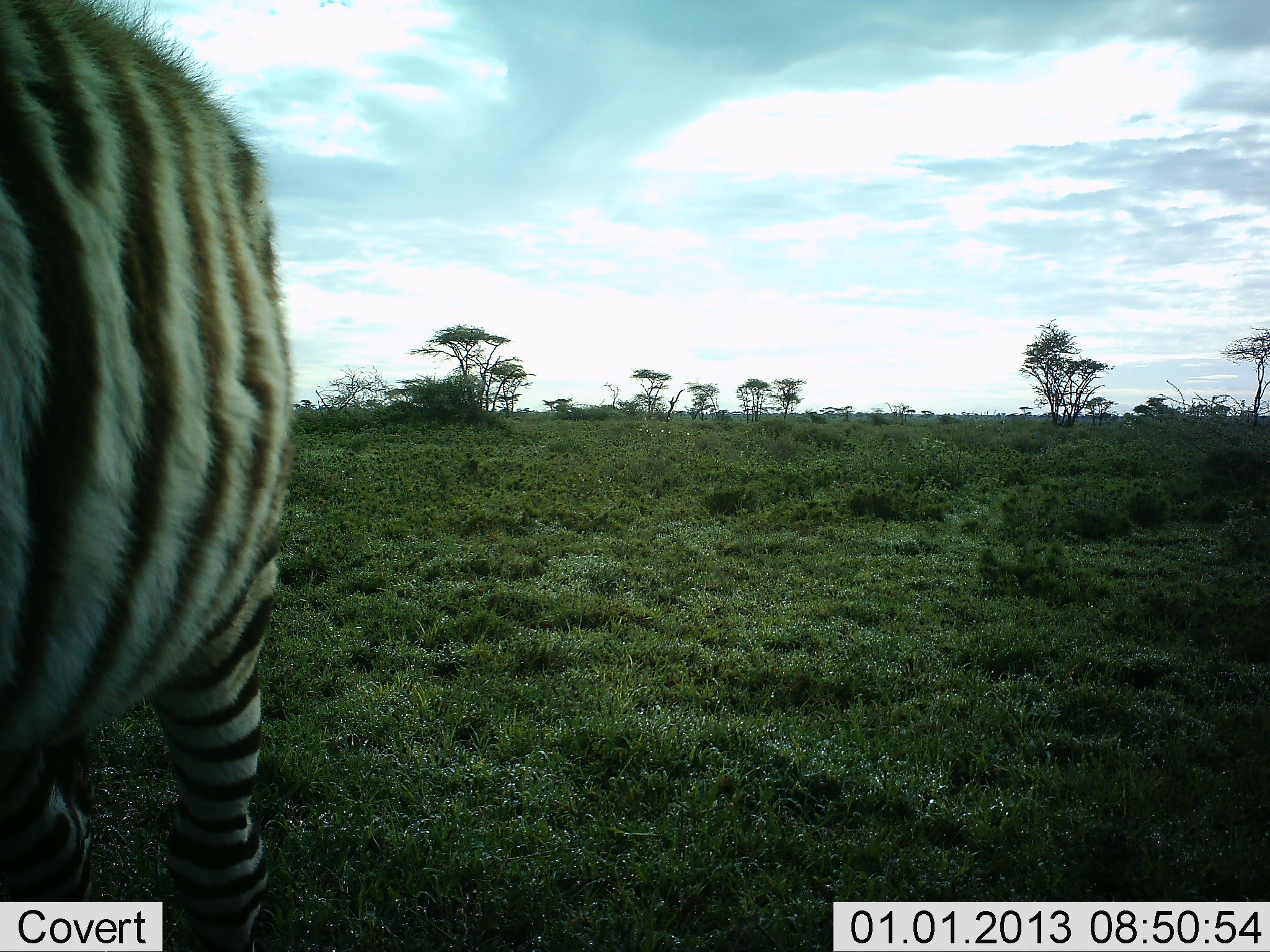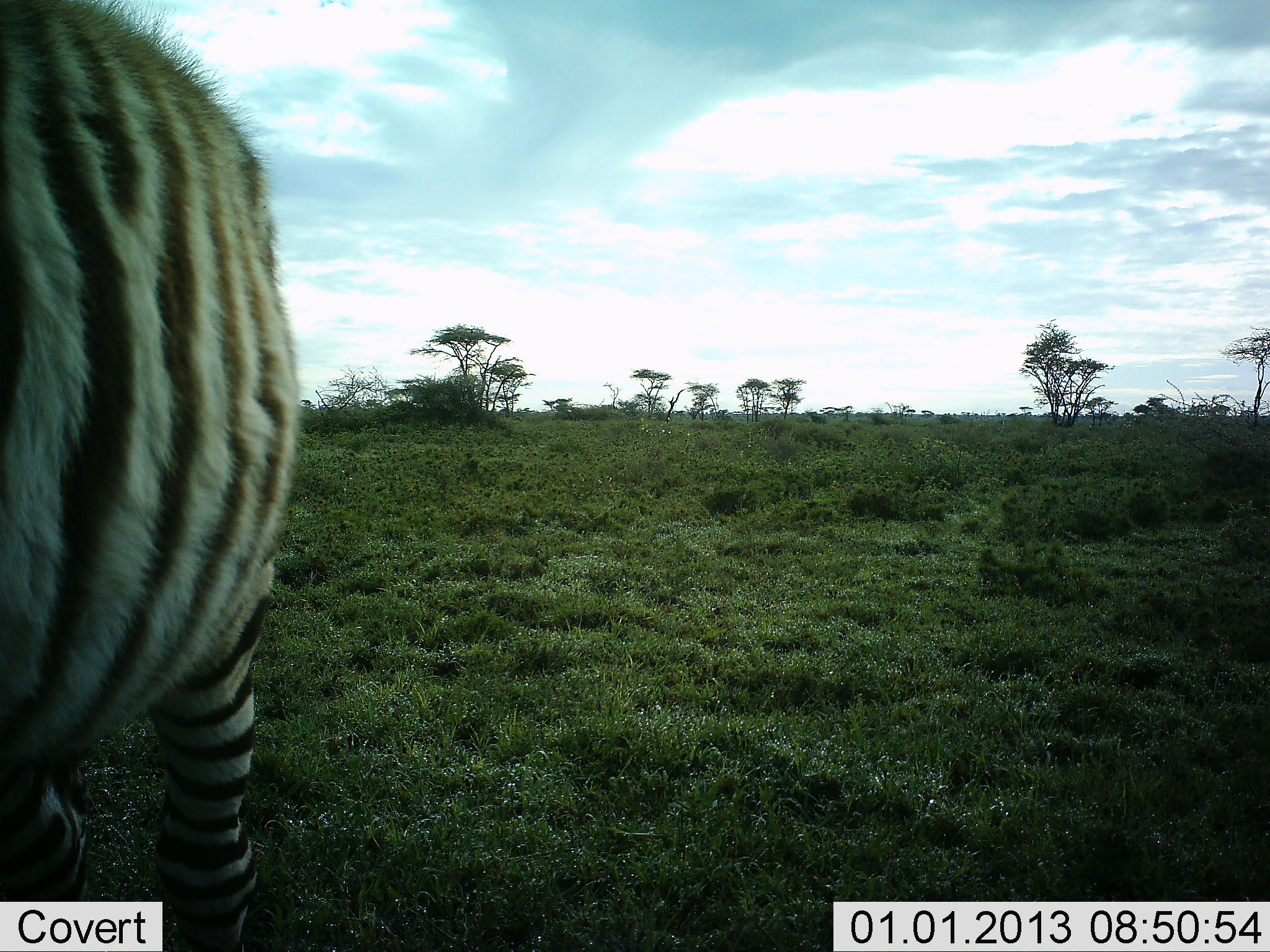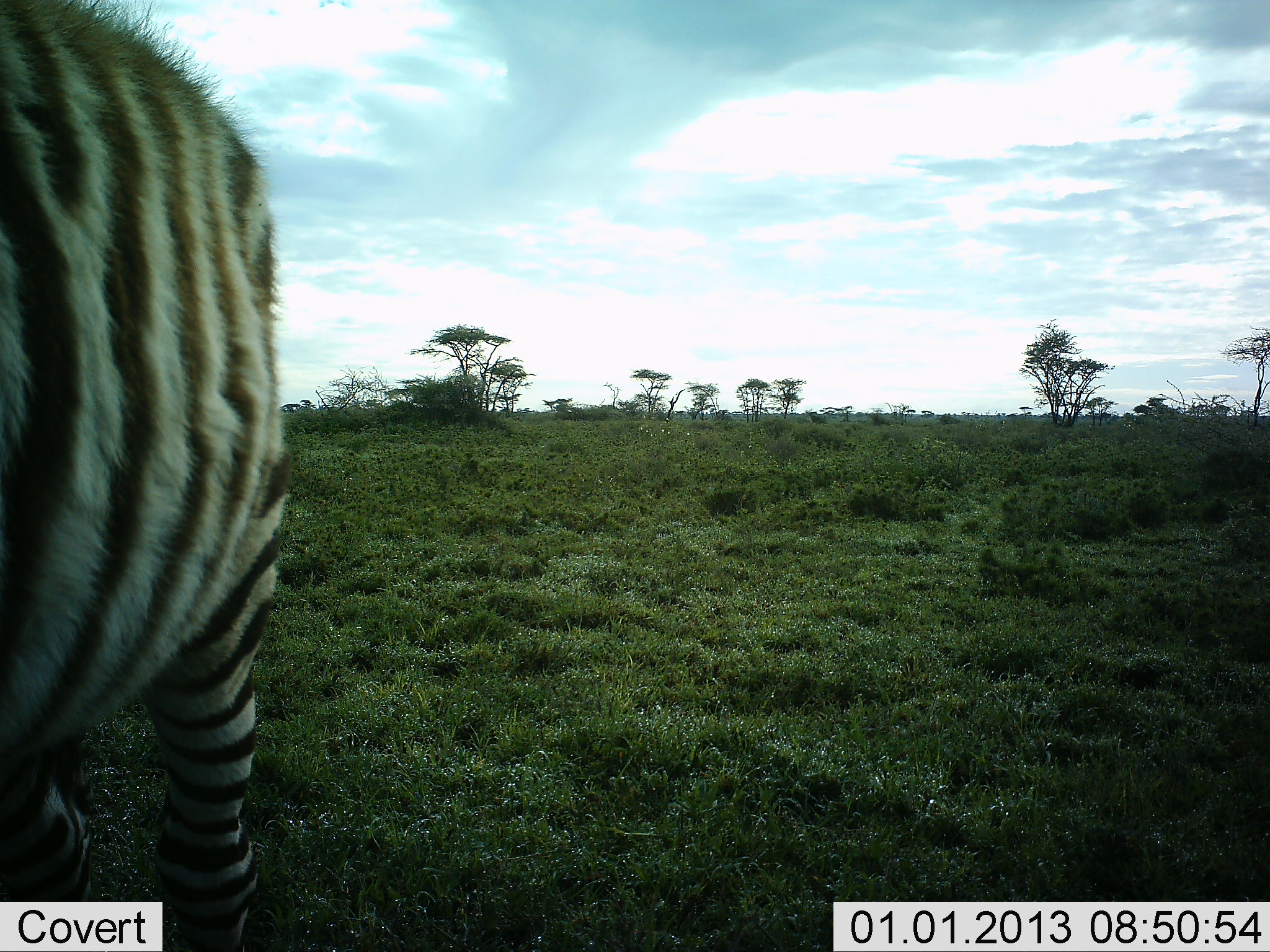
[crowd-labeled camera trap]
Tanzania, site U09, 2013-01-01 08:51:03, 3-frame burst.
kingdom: Animalia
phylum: Chordata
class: Mammalia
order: Perissodactyla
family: Equidae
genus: Equus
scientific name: Equus quagga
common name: plains zebra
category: zebra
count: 1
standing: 90%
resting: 0%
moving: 0%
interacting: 0%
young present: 10%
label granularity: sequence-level